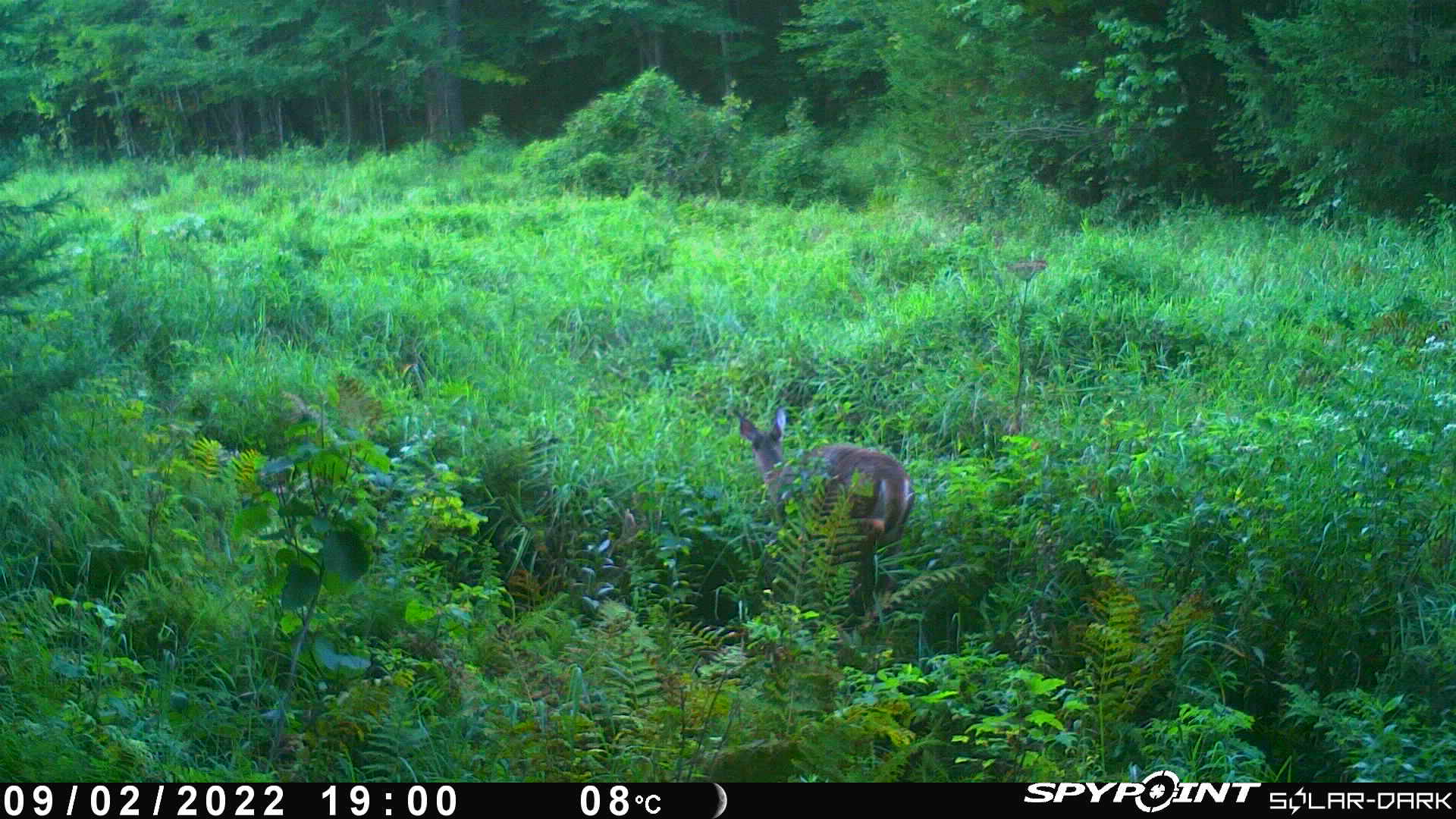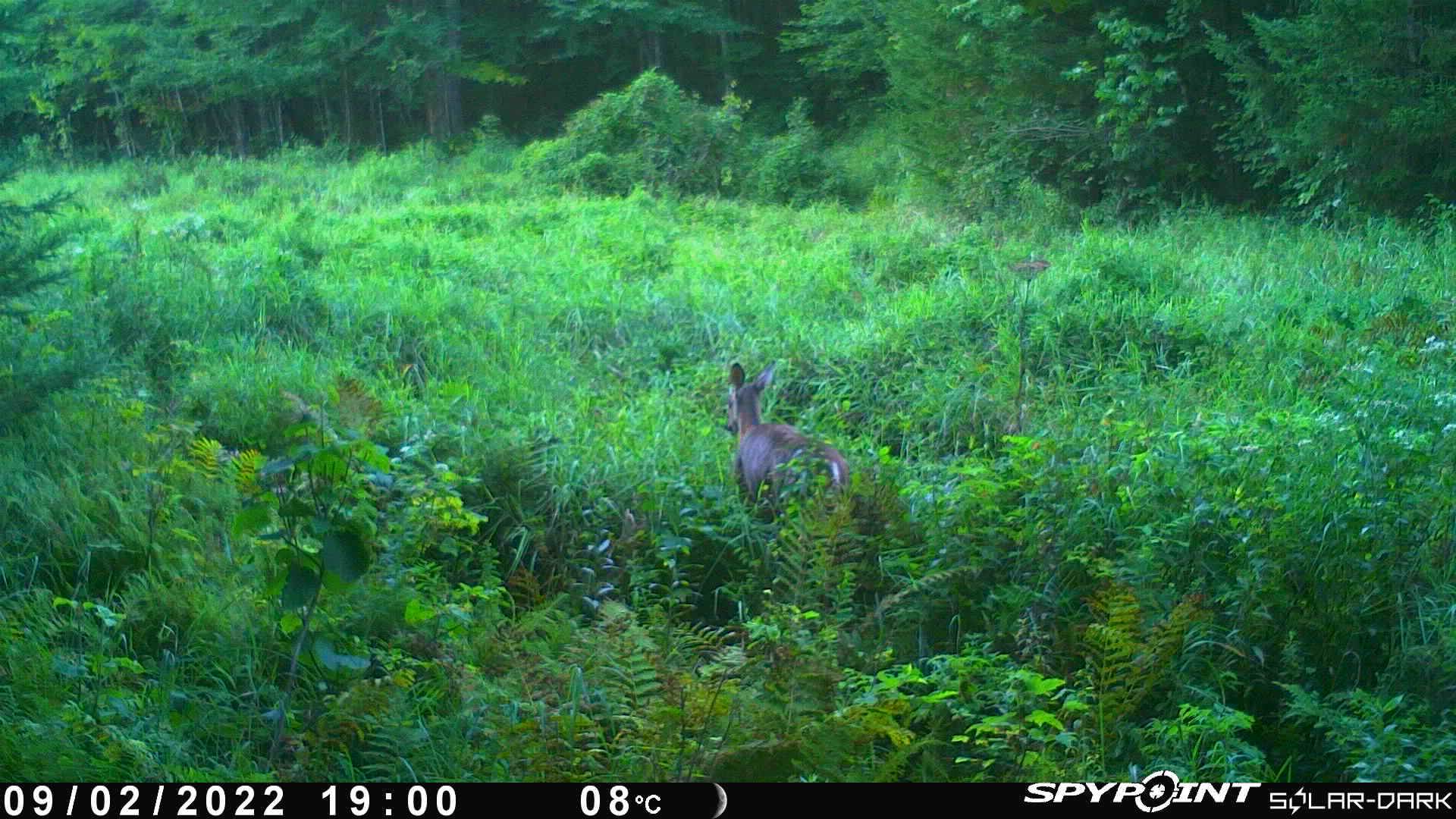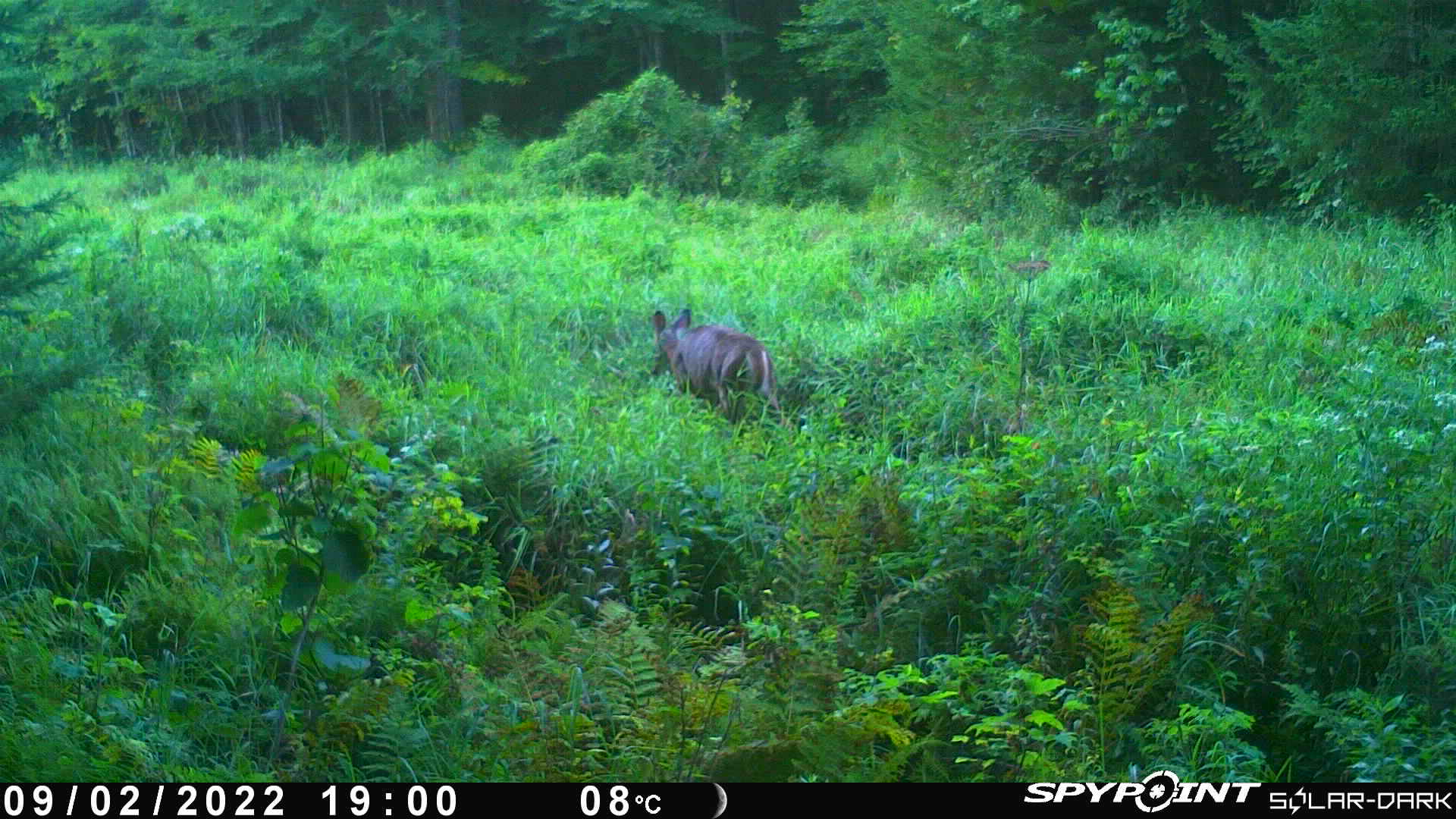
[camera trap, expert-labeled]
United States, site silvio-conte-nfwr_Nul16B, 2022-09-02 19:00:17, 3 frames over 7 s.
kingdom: Animalia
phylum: Chordata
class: Mammalia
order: Artiodactyla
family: Cervidae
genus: Odocoileus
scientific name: Odocoileus virginianus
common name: white-tailed deer